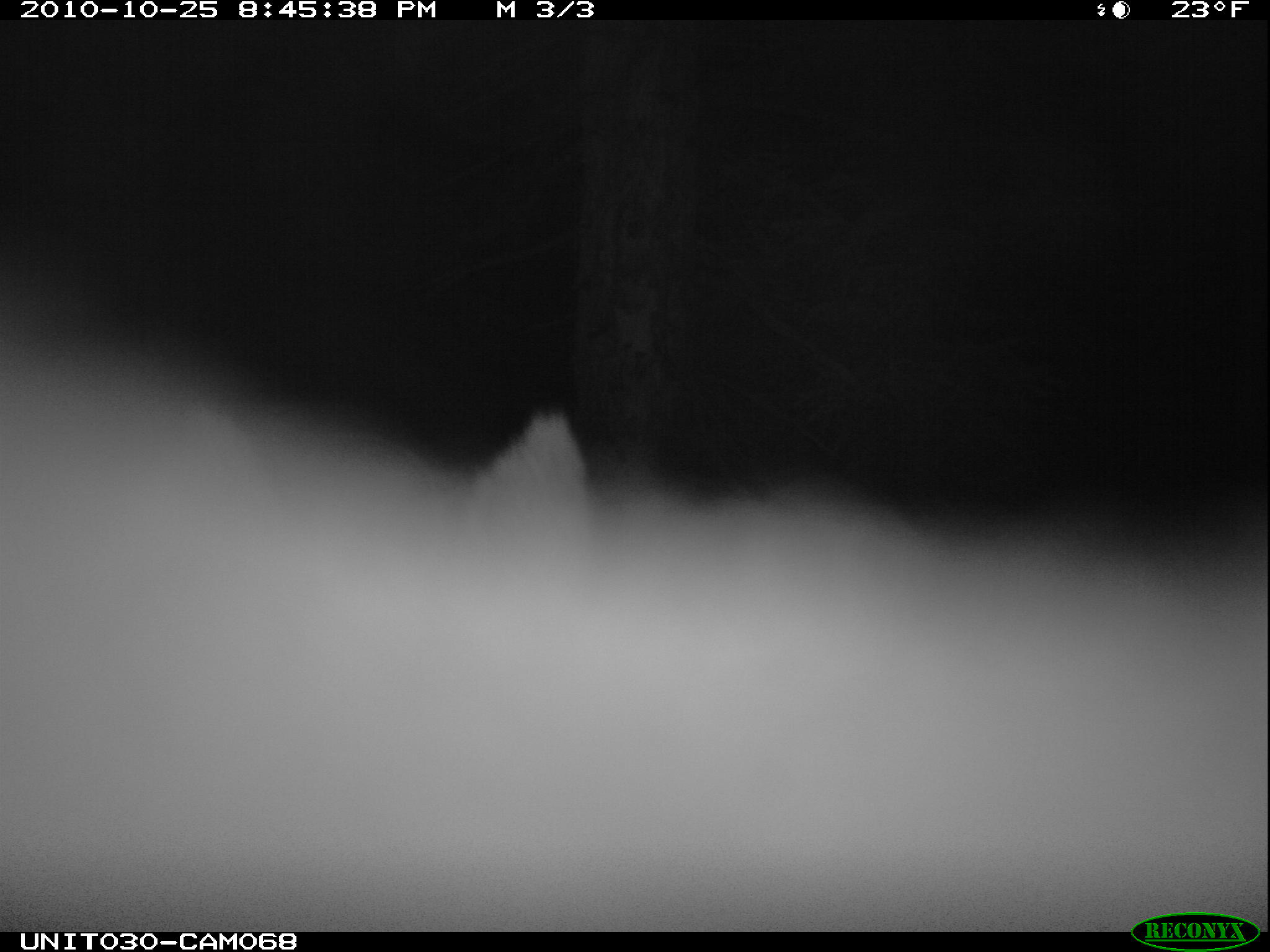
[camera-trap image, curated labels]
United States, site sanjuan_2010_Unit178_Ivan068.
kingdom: Animalia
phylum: Chordata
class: Mammalia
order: Artiodactyla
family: Cervidae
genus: Cervus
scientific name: Cervus elaphus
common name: red deer